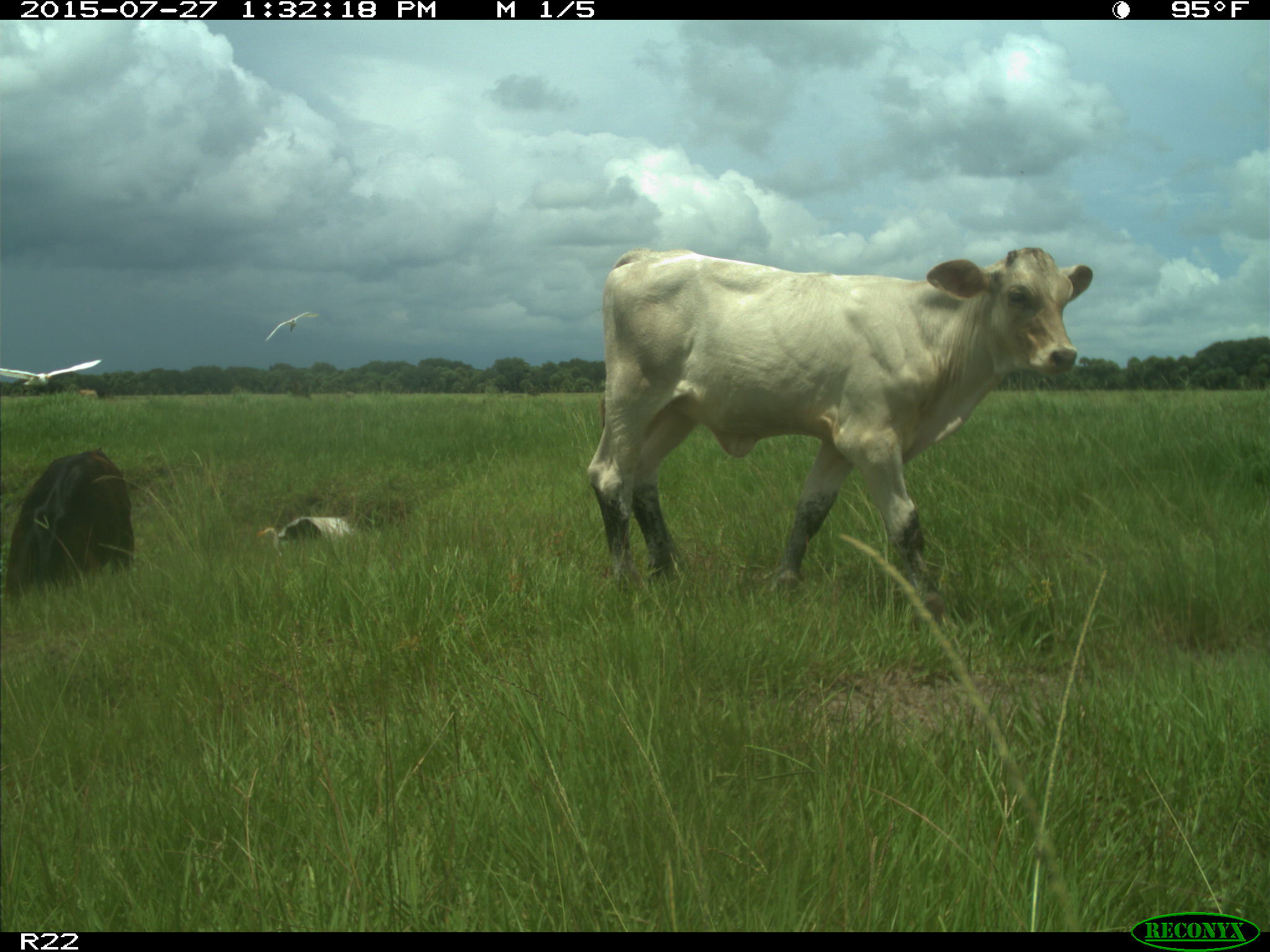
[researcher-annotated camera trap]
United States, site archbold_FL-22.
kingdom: Animalia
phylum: Chordata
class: Mammalia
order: Artiodactyla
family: Bovidae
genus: Bos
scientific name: Bos taurus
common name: domestic cow